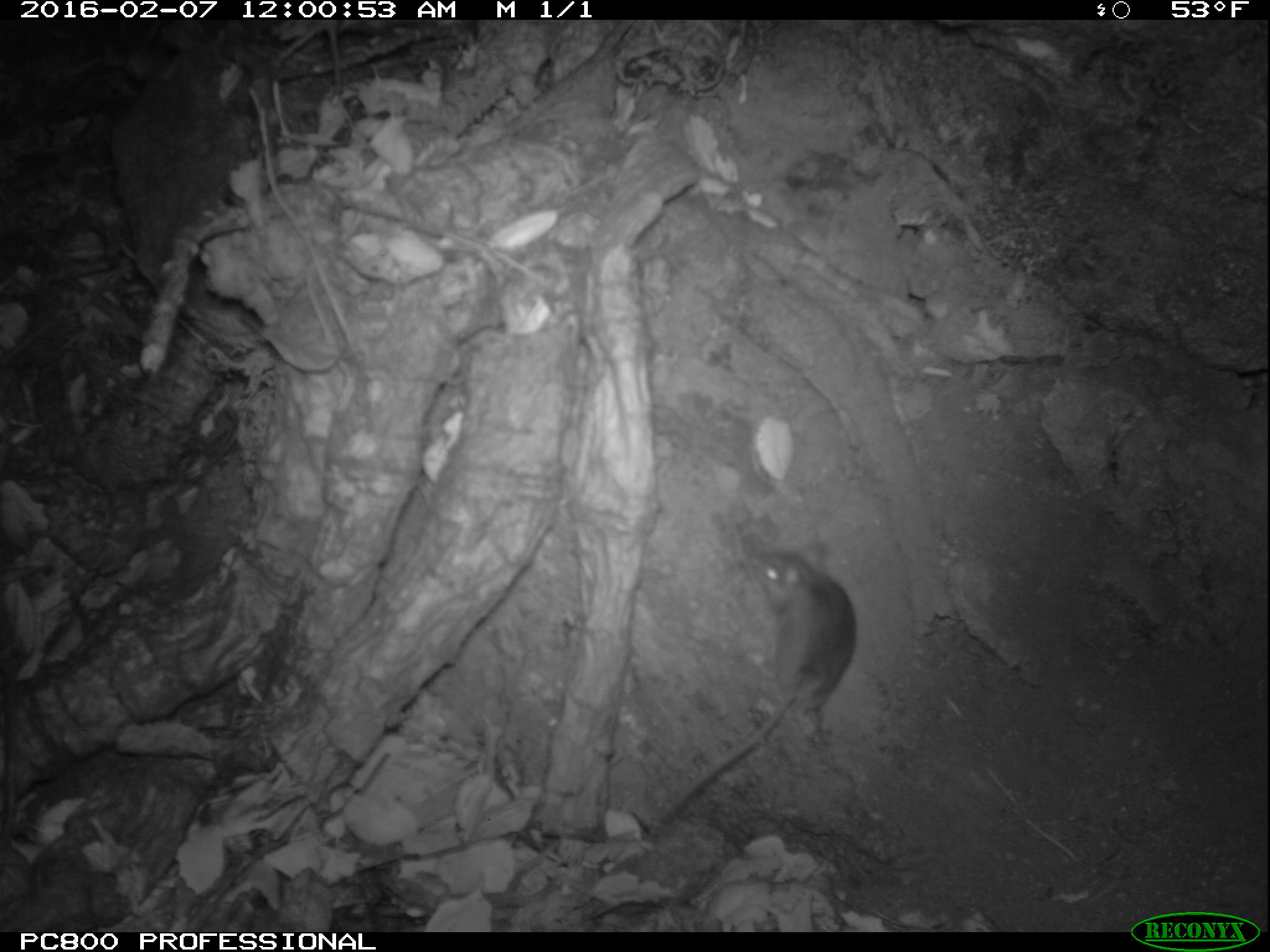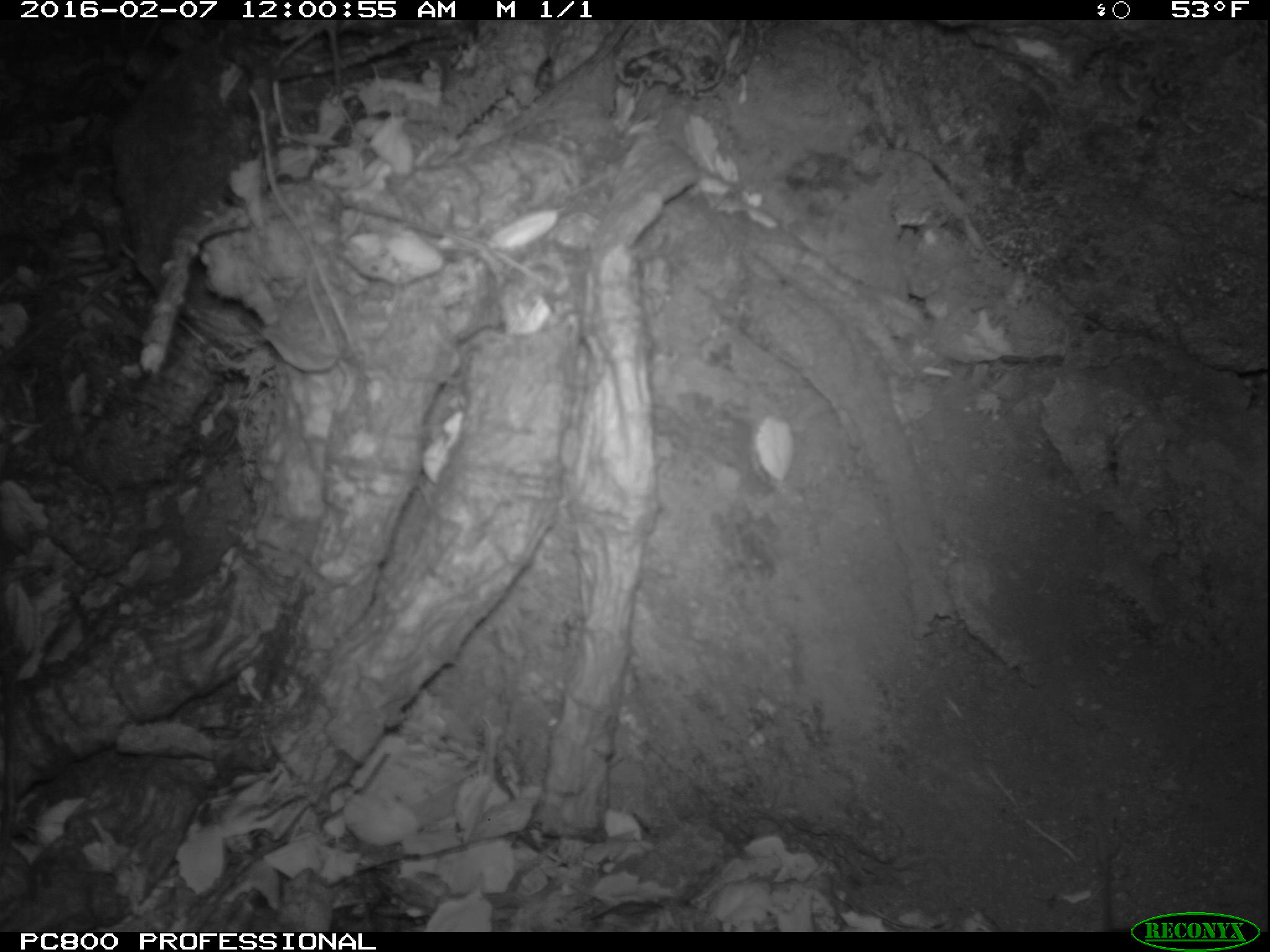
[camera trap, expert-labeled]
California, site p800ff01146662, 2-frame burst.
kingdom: Animalia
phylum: Chordata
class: Mammalia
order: Rodentia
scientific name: Rodentia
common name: rodent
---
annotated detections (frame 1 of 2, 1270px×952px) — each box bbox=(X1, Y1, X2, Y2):
rodent: bbox=(660, 545, 853, 822)